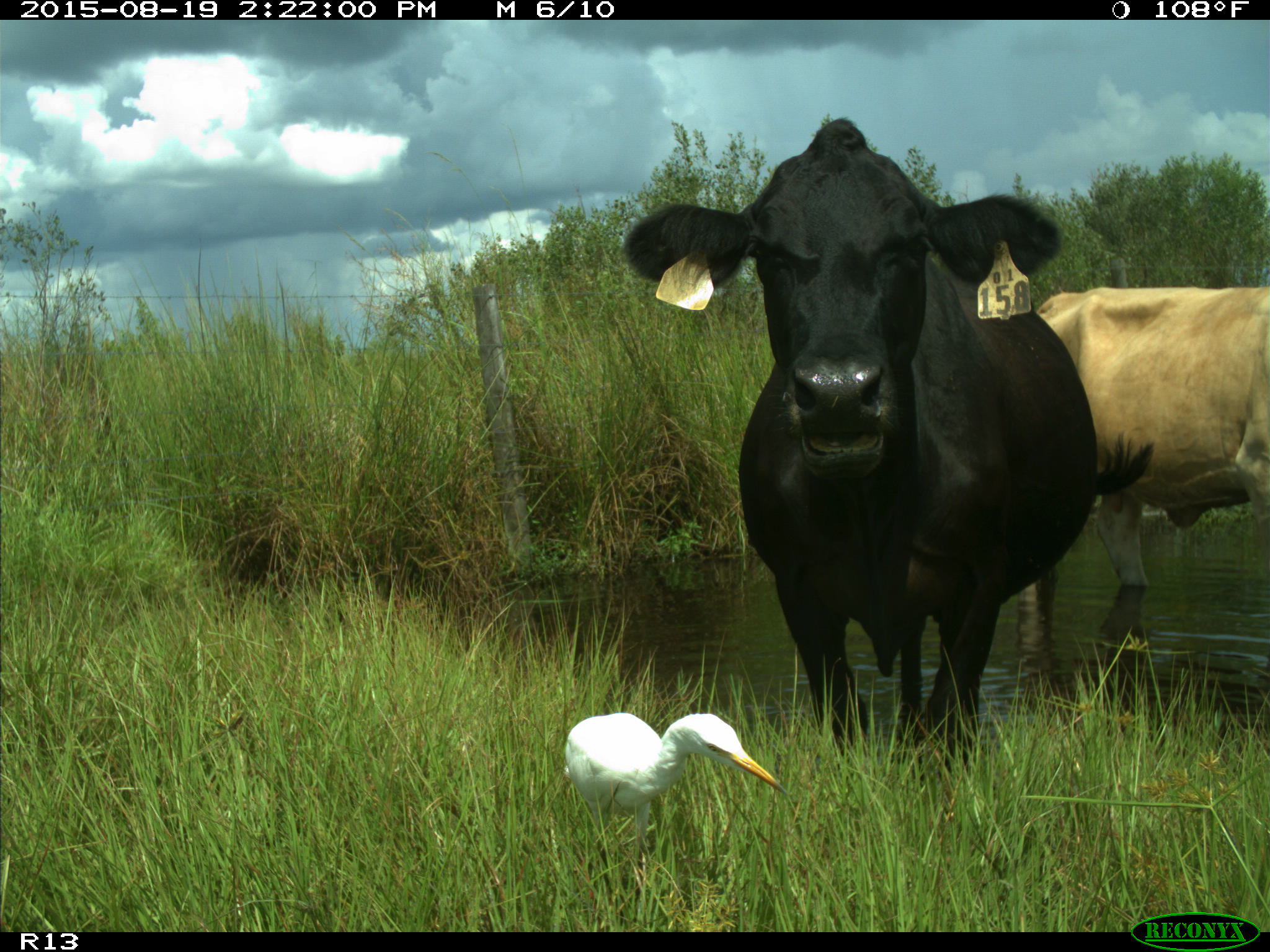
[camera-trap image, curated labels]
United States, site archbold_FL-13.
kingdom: Animalia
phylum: Chordata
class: Mammalia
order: Artiodactyla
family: Bovidae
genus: Bos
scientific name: Bos taurus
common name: domestic cow